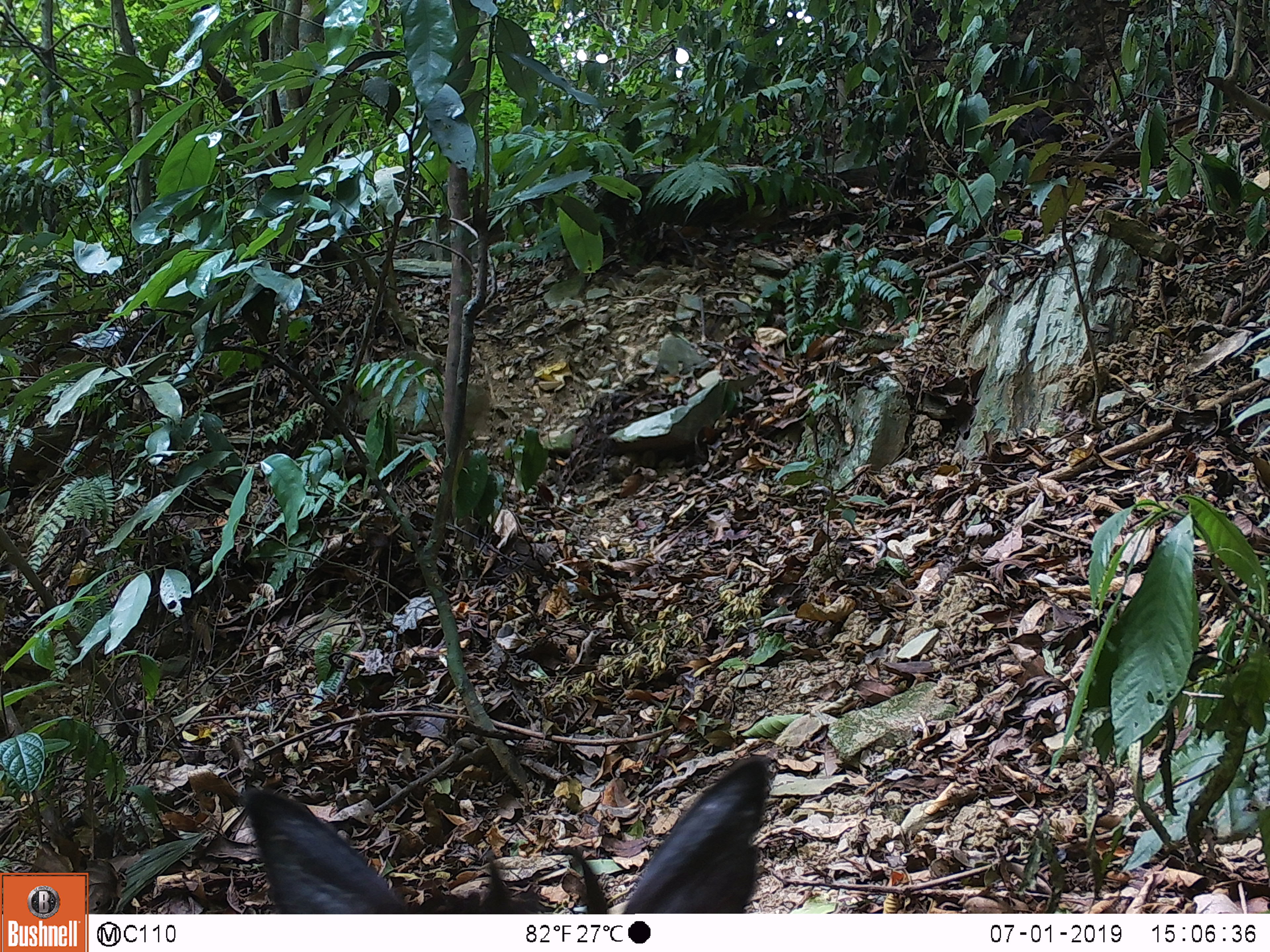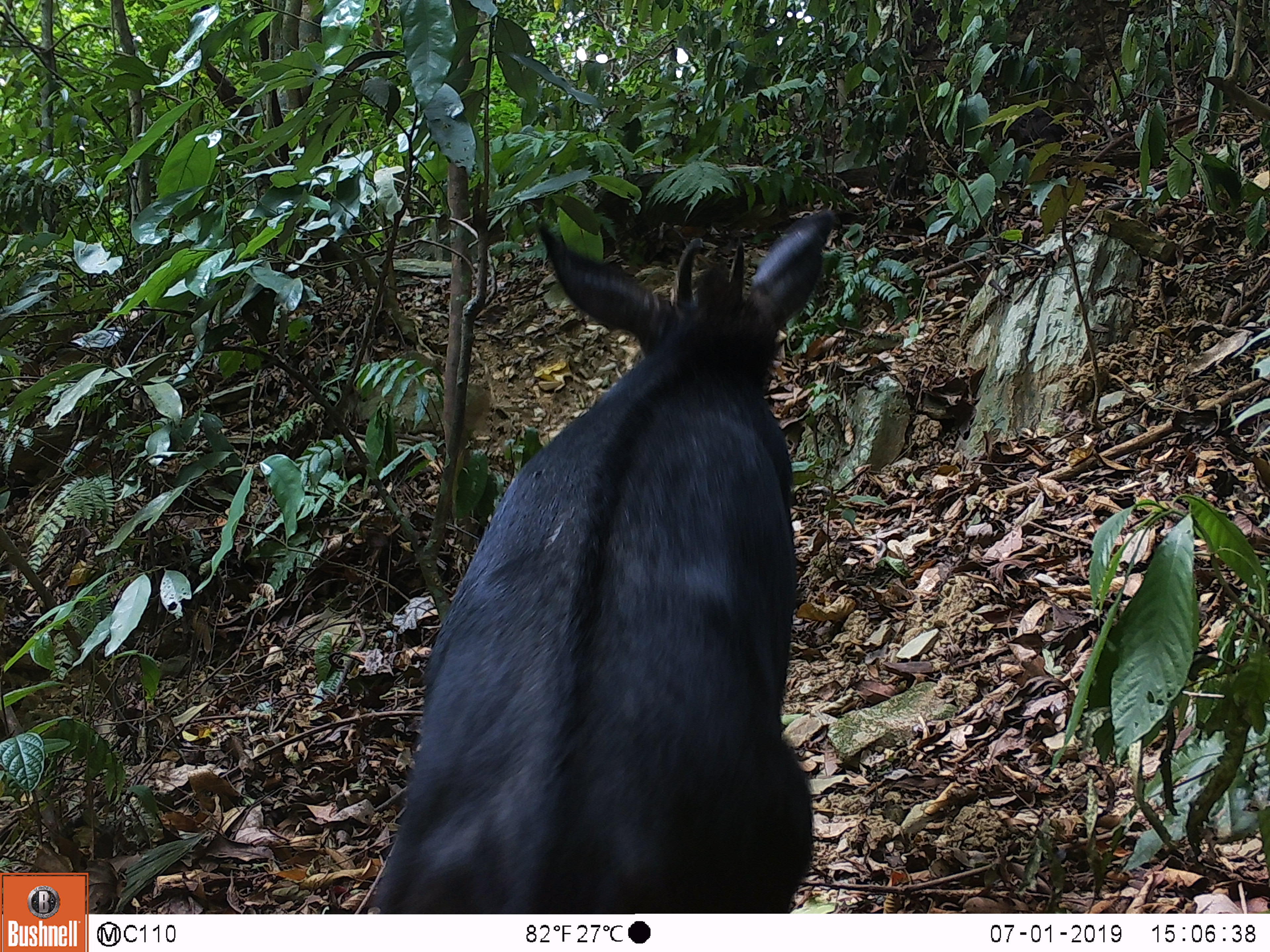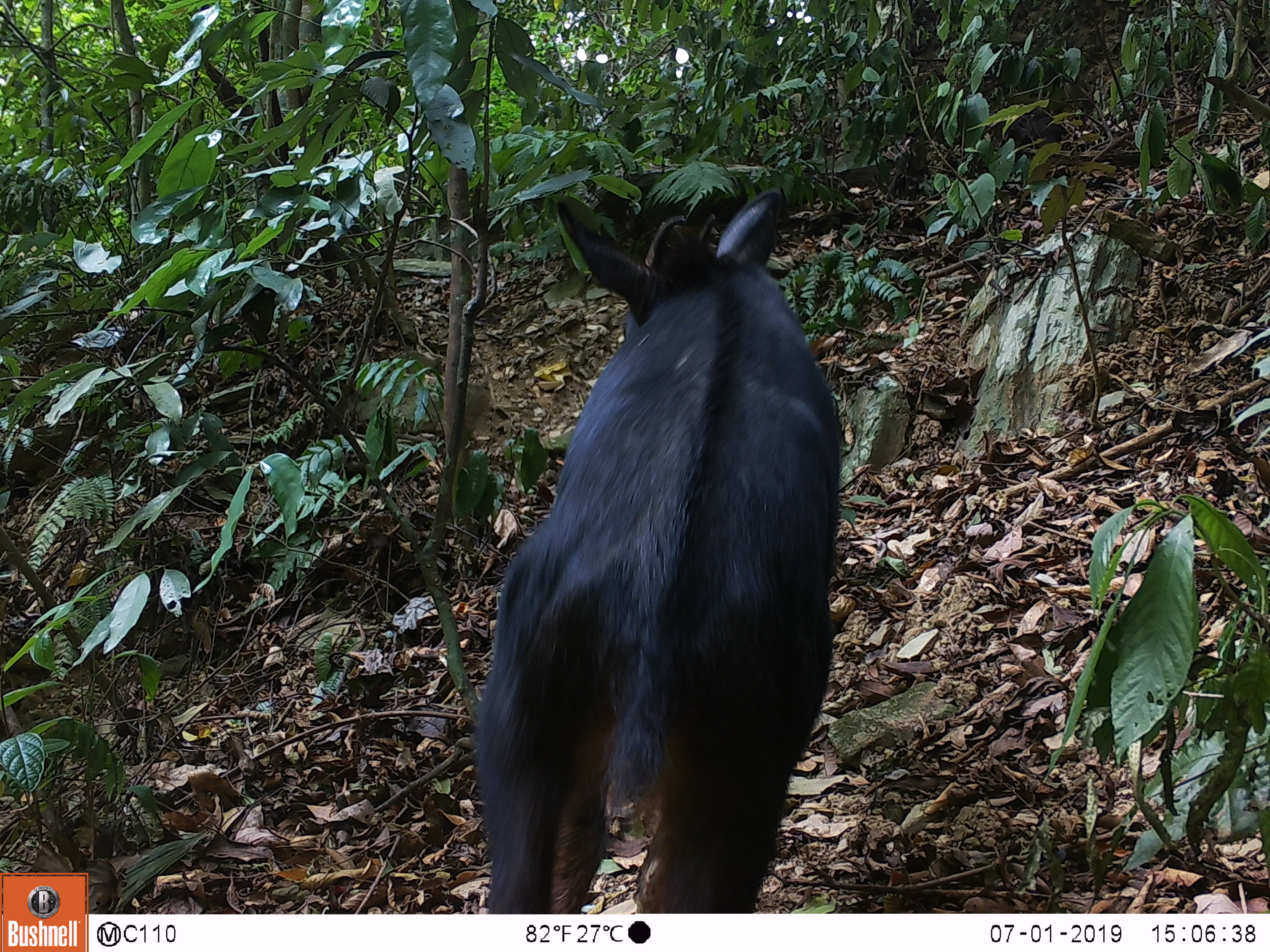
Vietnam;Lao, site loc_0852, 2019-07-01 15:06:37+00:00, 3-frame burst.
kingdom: Animalia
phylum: Chordata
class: Mammalia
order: Artiodactyla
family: Bovidae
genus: Capricornis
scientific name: Capricornis sumatraensis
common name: chinese serow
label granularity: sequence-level